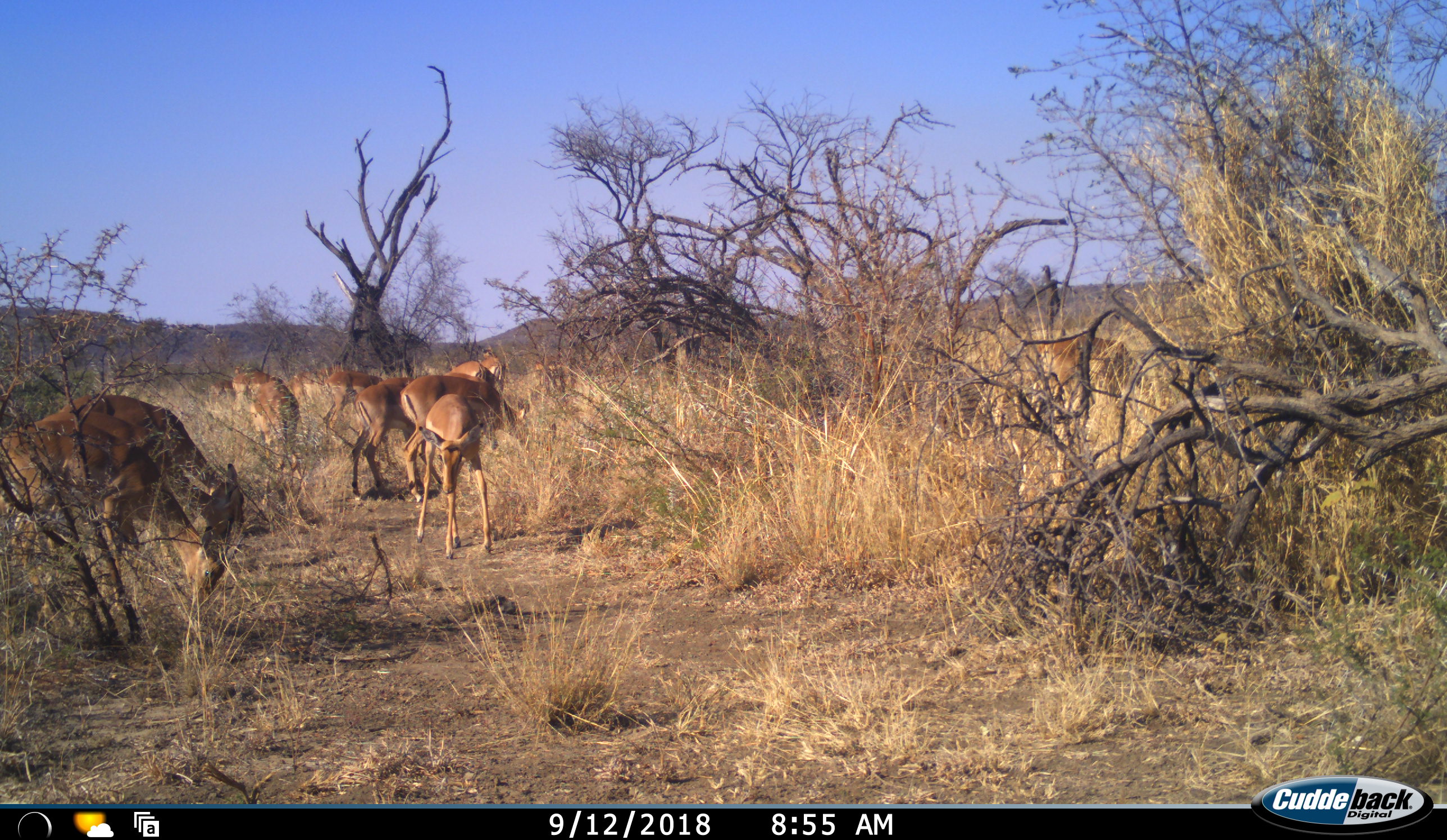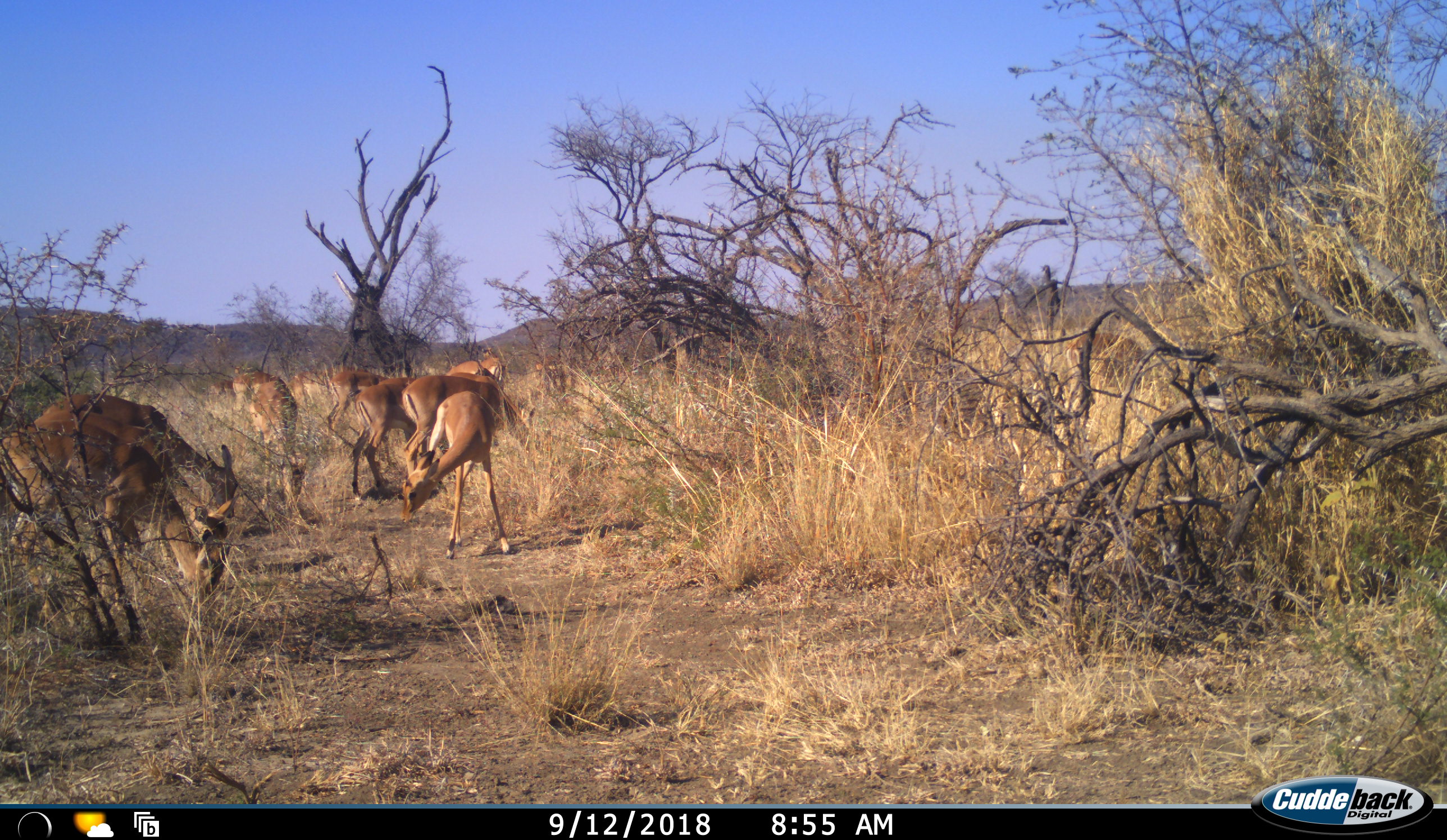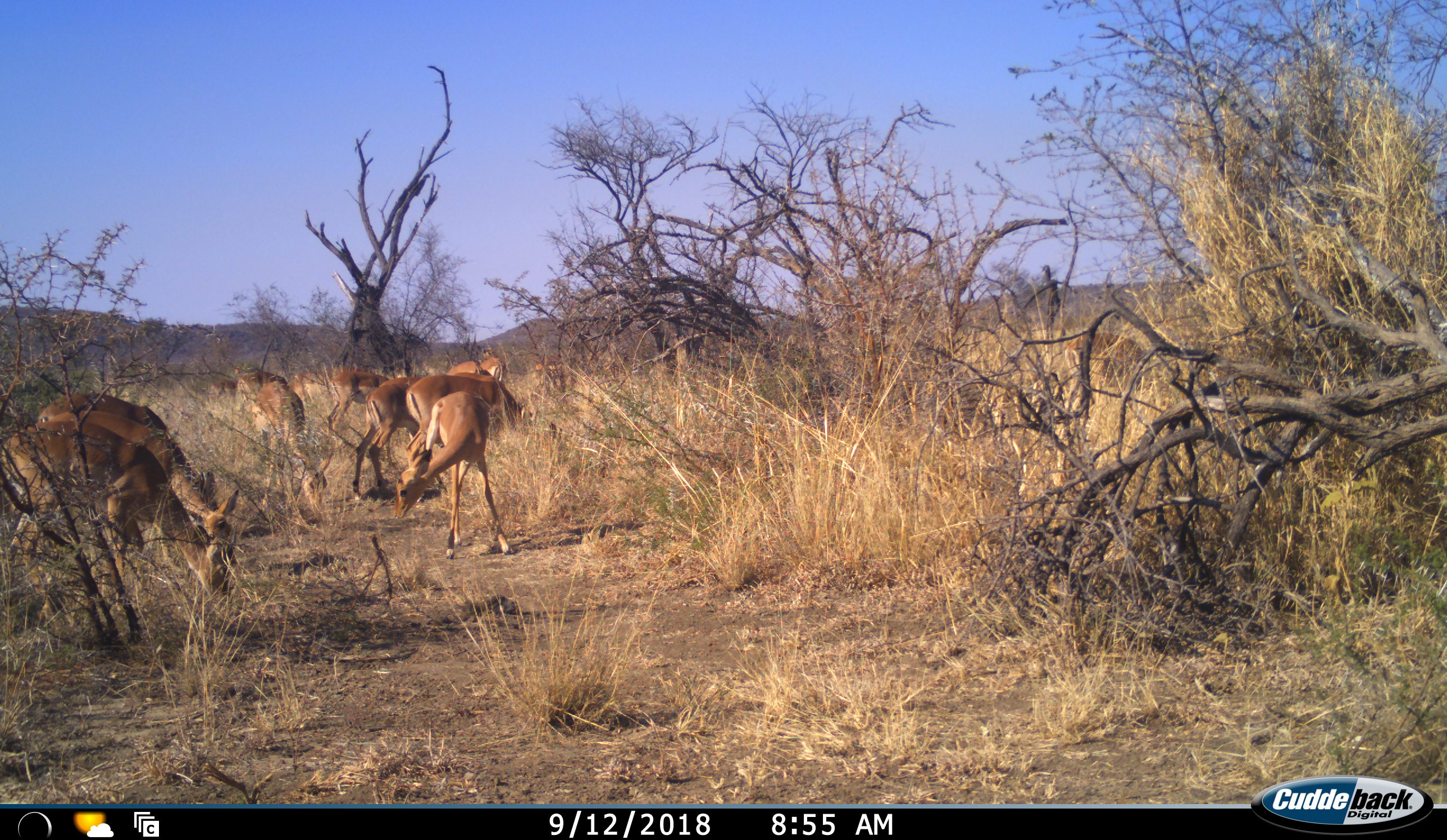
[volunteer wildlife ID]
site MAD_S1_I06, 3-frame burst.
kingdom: Animalia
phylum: Chordata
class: Mammalia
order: Artiodactyla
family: Bovidae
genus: Aepyceros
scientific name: Aepyceros melampus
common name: impala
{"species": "impala (Aepyceros melampus)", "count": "10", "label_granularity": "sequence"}